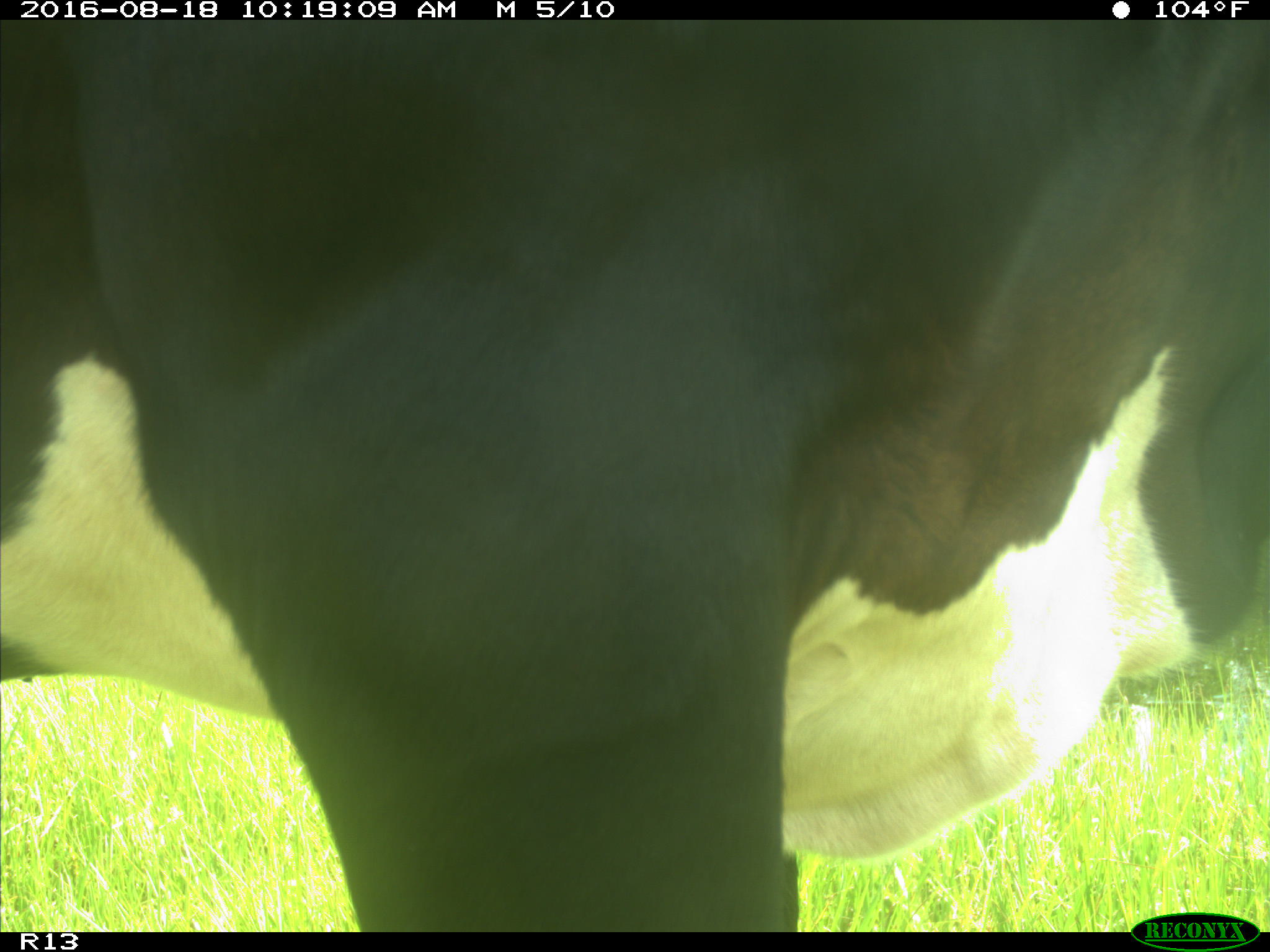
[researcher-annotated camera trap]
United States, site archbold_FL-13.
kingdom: Animalia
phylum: Chordata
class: Mammalia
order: Artiodactyla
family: Bovidae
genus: Bos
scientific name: Bos taurus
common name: domestic cow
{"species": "Bos taurus (domestic cow)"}